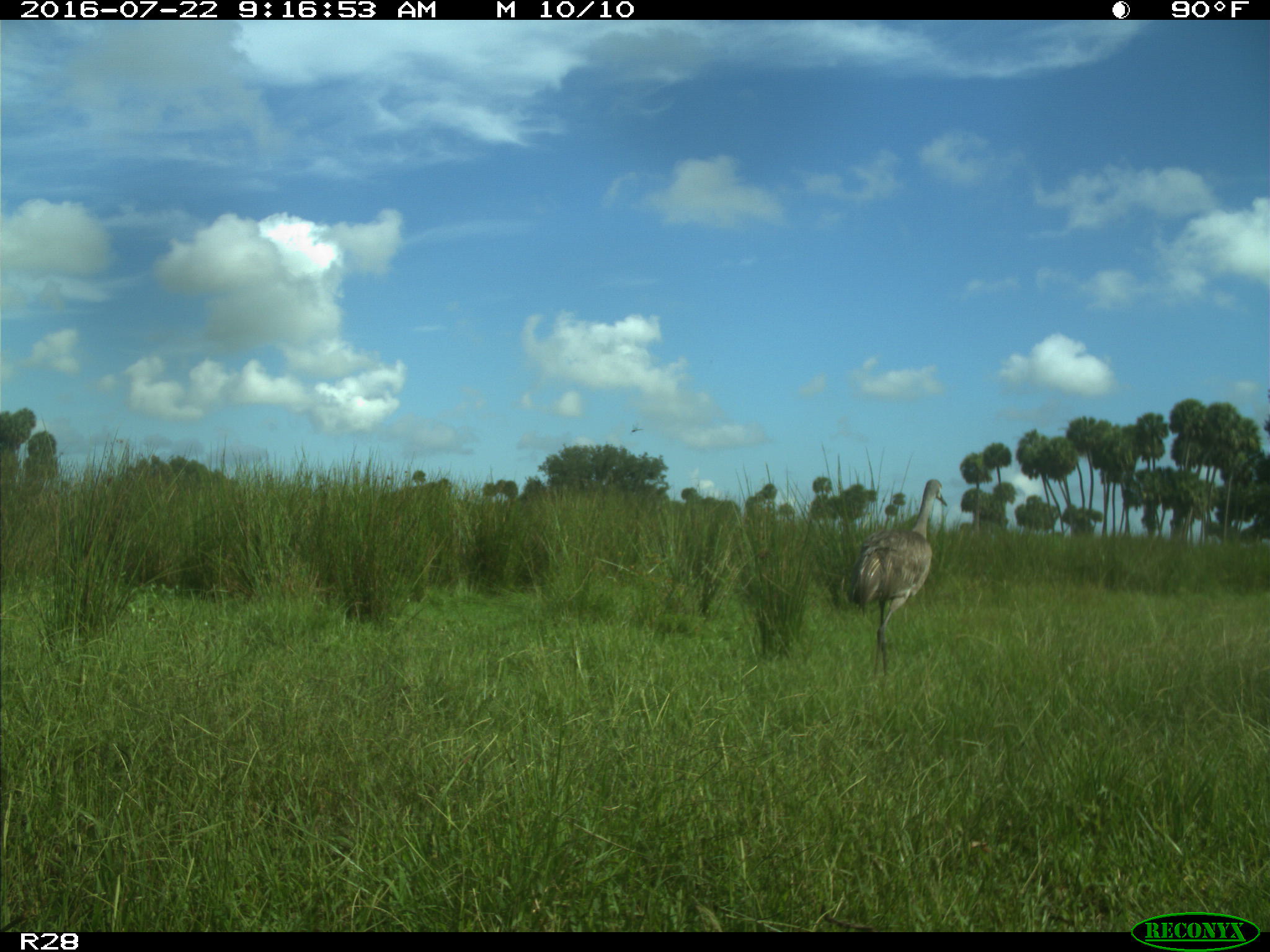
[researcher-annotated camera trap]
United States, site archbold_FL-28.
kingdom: Animalia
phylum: Chordata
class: Aves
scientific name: Aves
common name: birds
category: unidentified bird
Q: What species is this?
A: Unidentified bird (birds) (Aves).